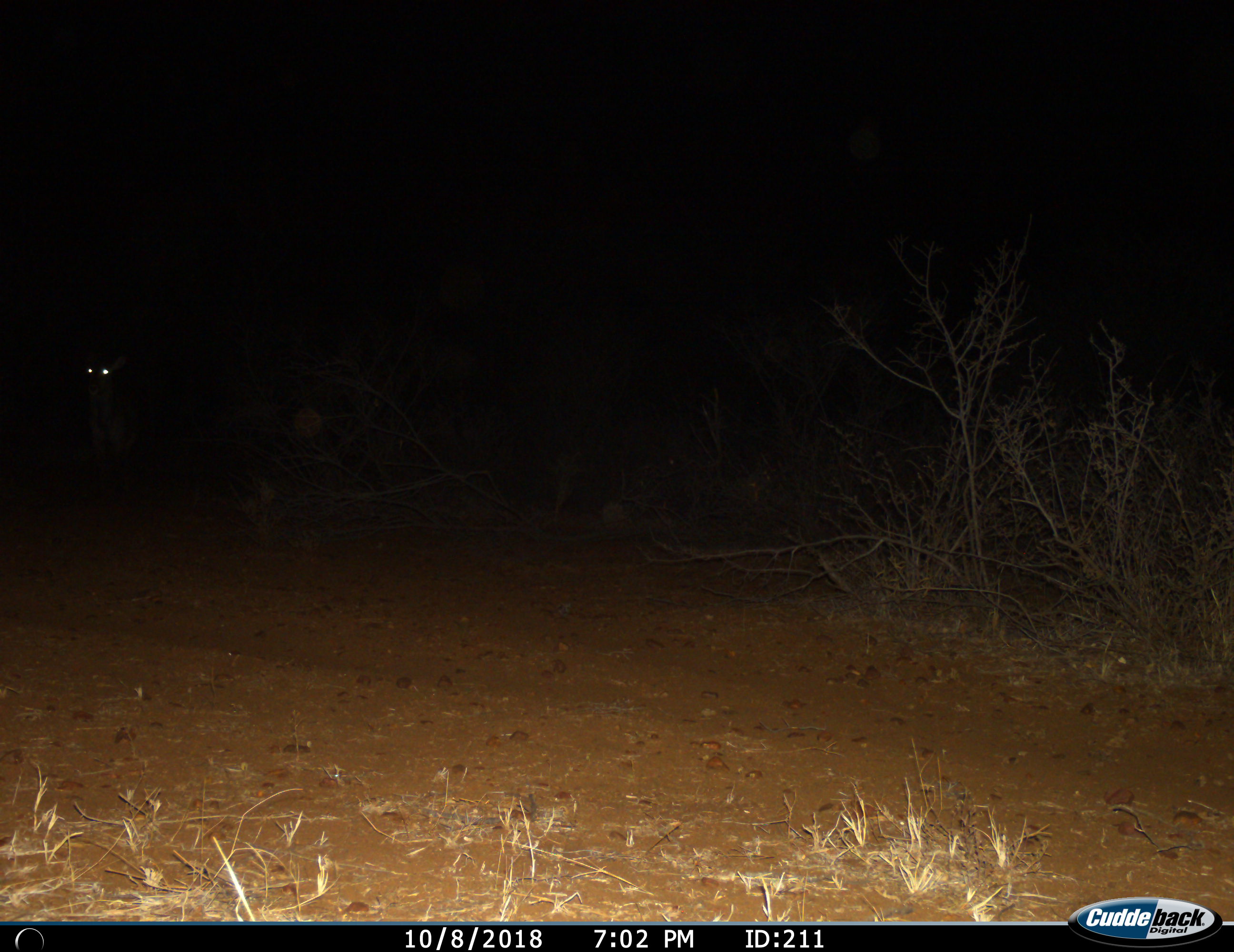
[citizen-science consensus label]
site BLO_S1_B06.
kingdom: Animalia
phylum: Chordata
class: Mammalia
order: Artiodactyla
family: Bovidae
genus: Aepyceros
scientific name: Aepyceros melampus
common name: impala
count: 1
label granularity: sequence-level